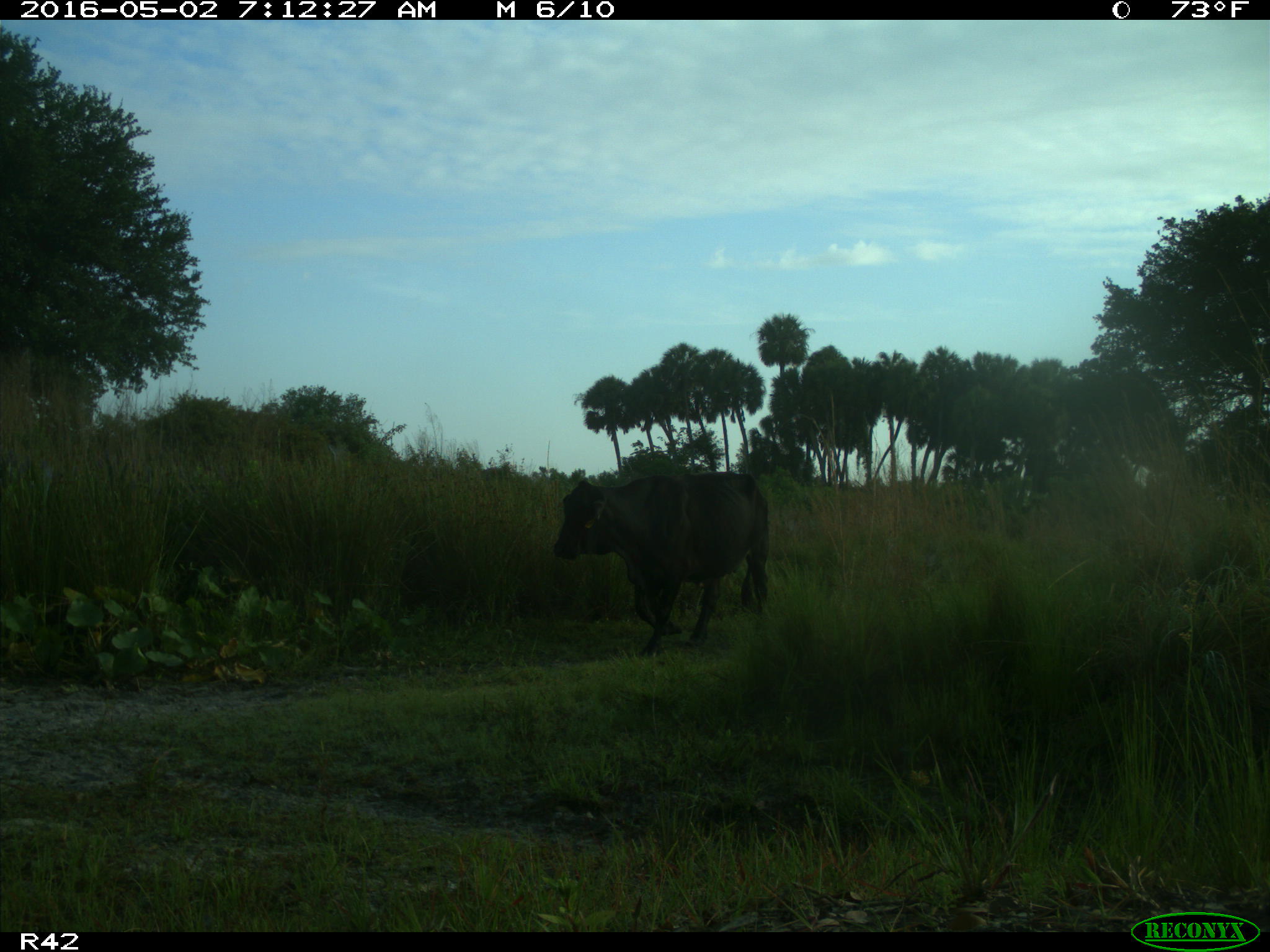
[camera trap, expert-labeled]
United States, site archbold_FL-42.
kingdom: Animalia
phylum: Chordata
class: Mammalia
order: Artiodactyla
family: Bovidae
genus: Bos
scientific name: Bos taurus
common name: domestic cow